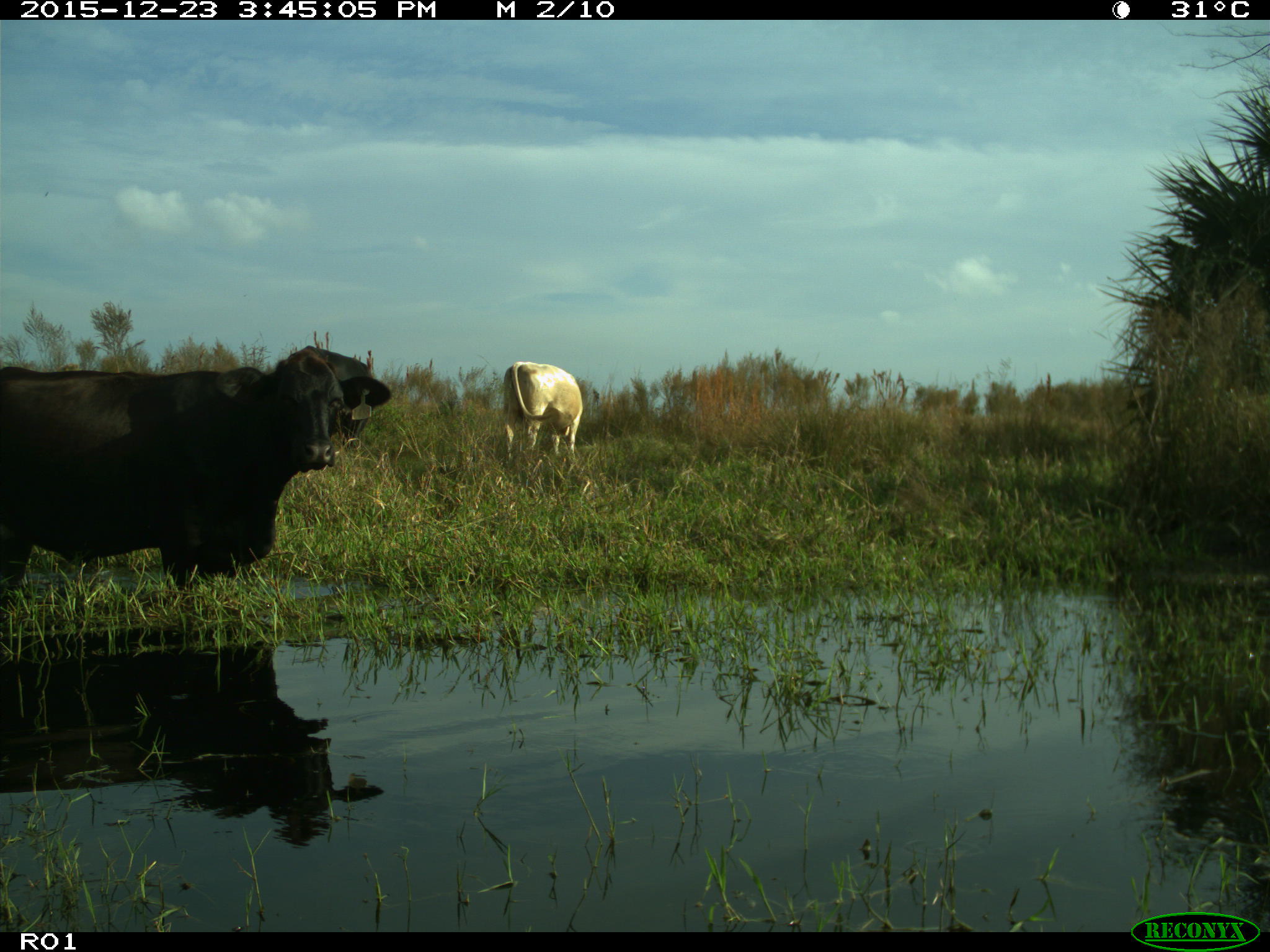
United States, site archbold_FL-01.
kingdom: Animalia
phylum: Chordata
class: Mammalia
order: Artiodactyla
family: Bovidae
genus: Bos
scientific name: Bos taurus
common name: domestic cow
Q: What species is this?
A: Bos taurus (domestic cow).